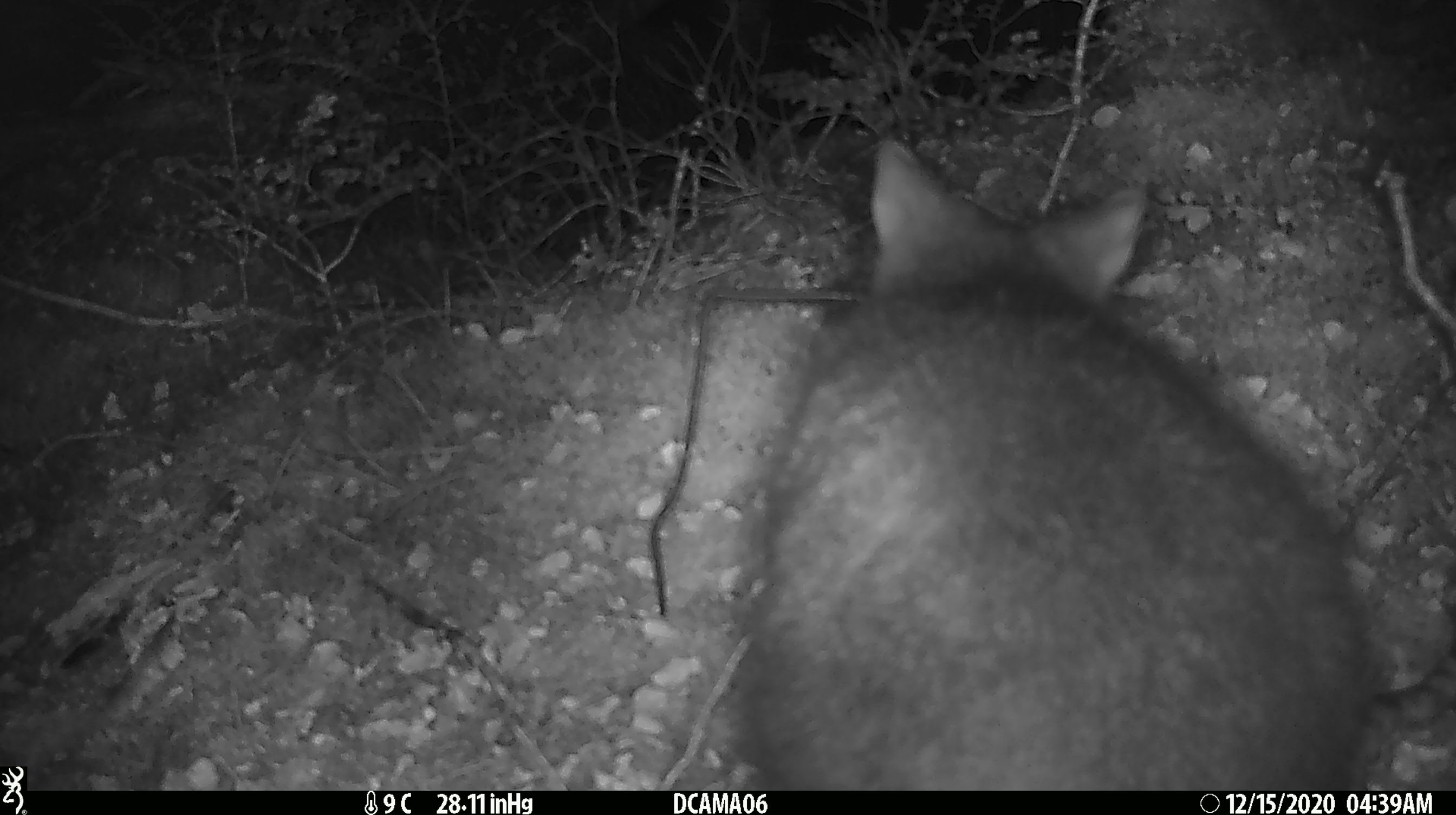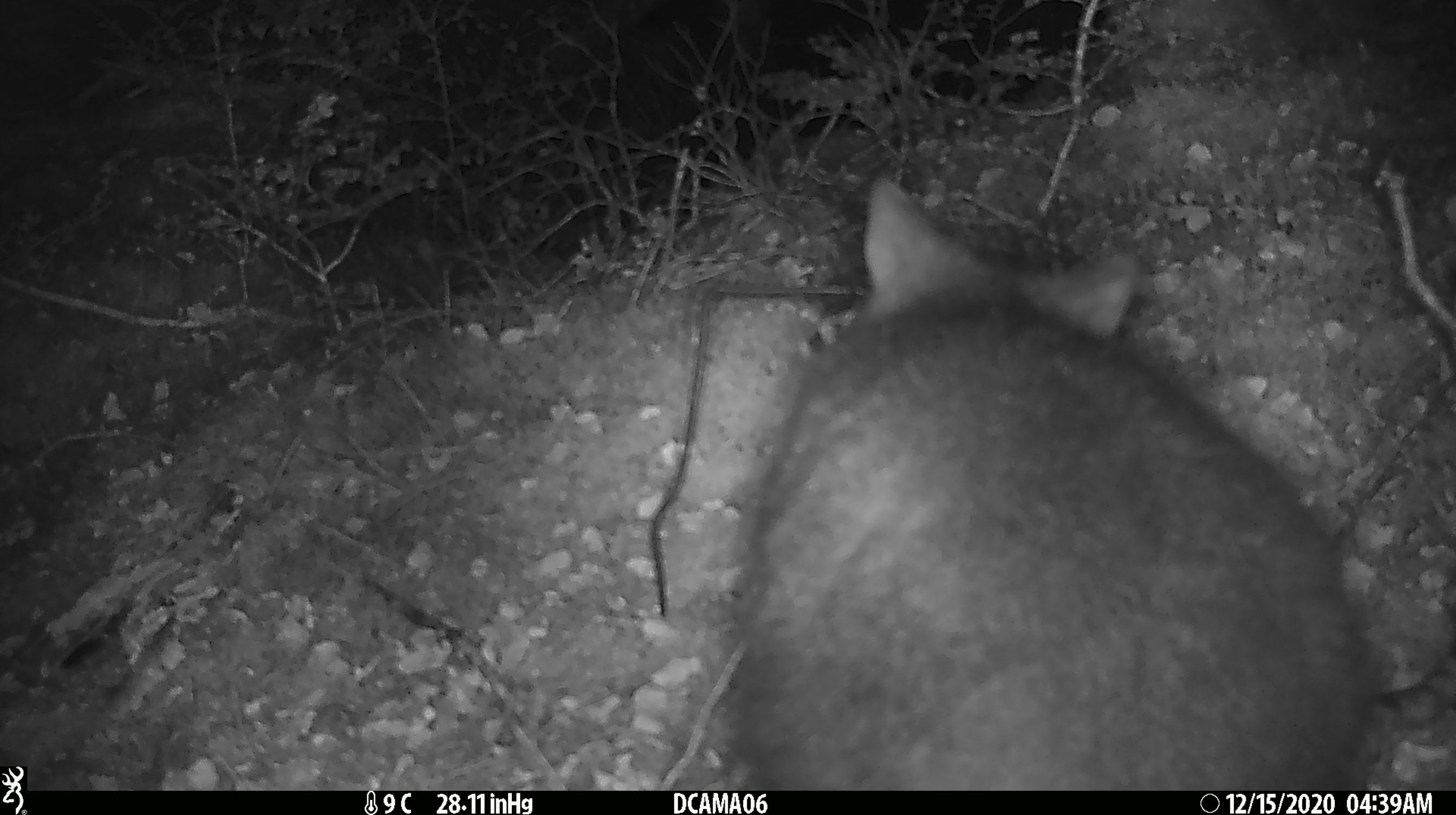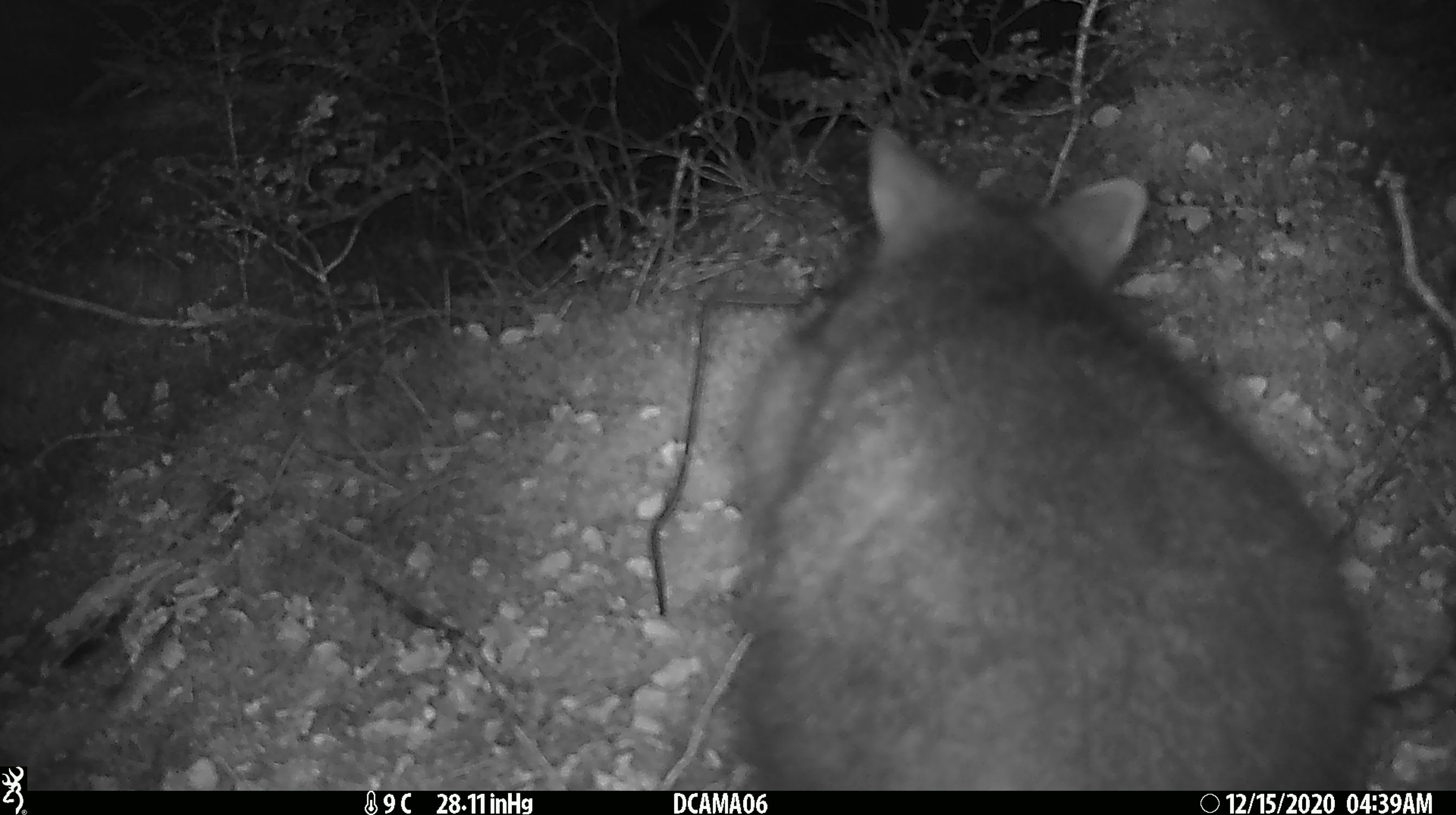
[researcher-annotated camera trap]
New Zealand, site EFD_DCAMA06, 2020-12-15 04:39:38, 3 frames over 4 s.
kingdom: Animalia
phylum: Chordata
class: Mammalia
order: Diprotodontia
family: Phalangeridae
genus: Trichosurus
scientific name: Trichosurus vulpecula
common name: common brushtail possum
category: possum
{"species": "possum (common brushtail possum) (Trichosurus vulpecula)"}